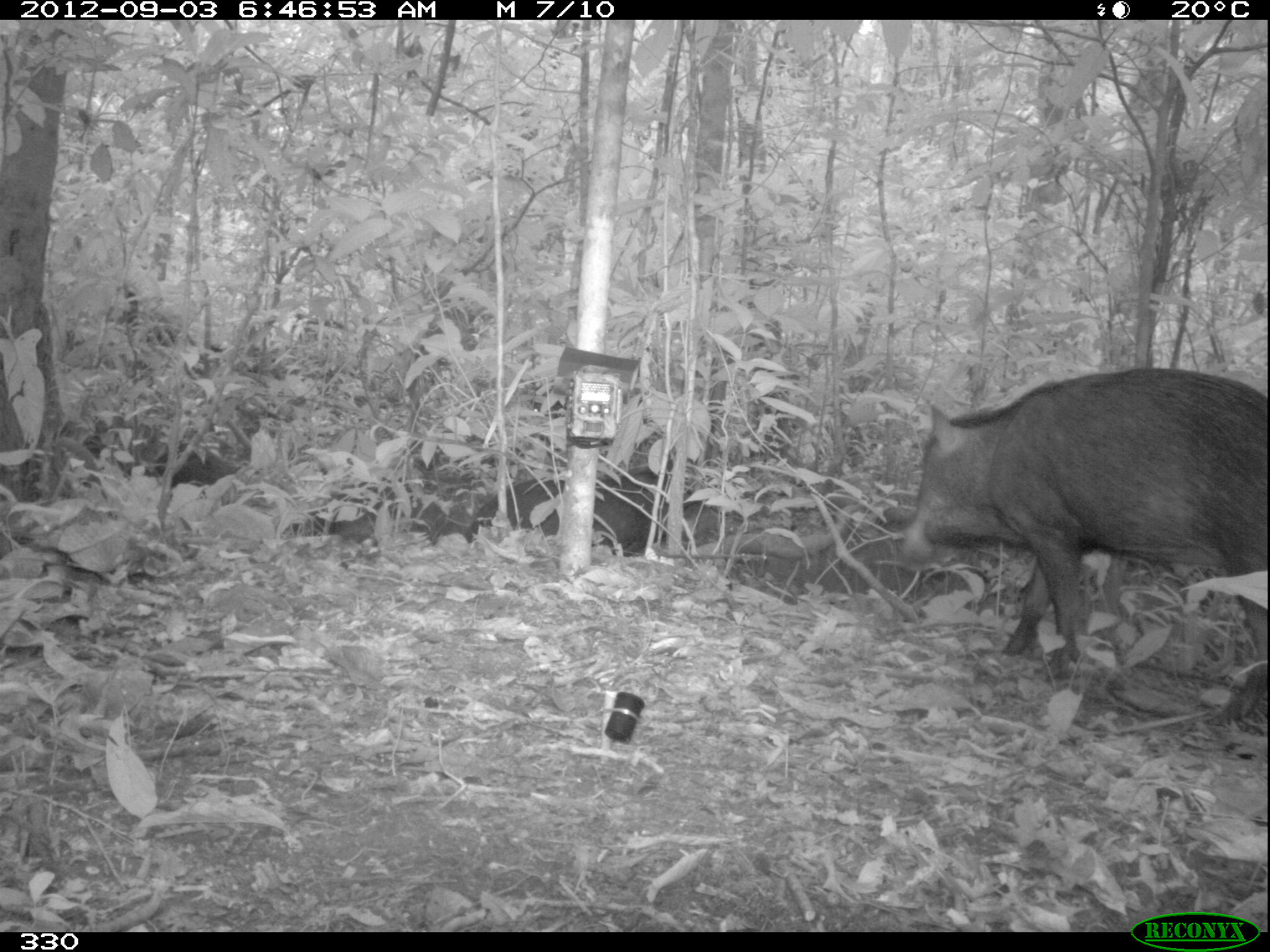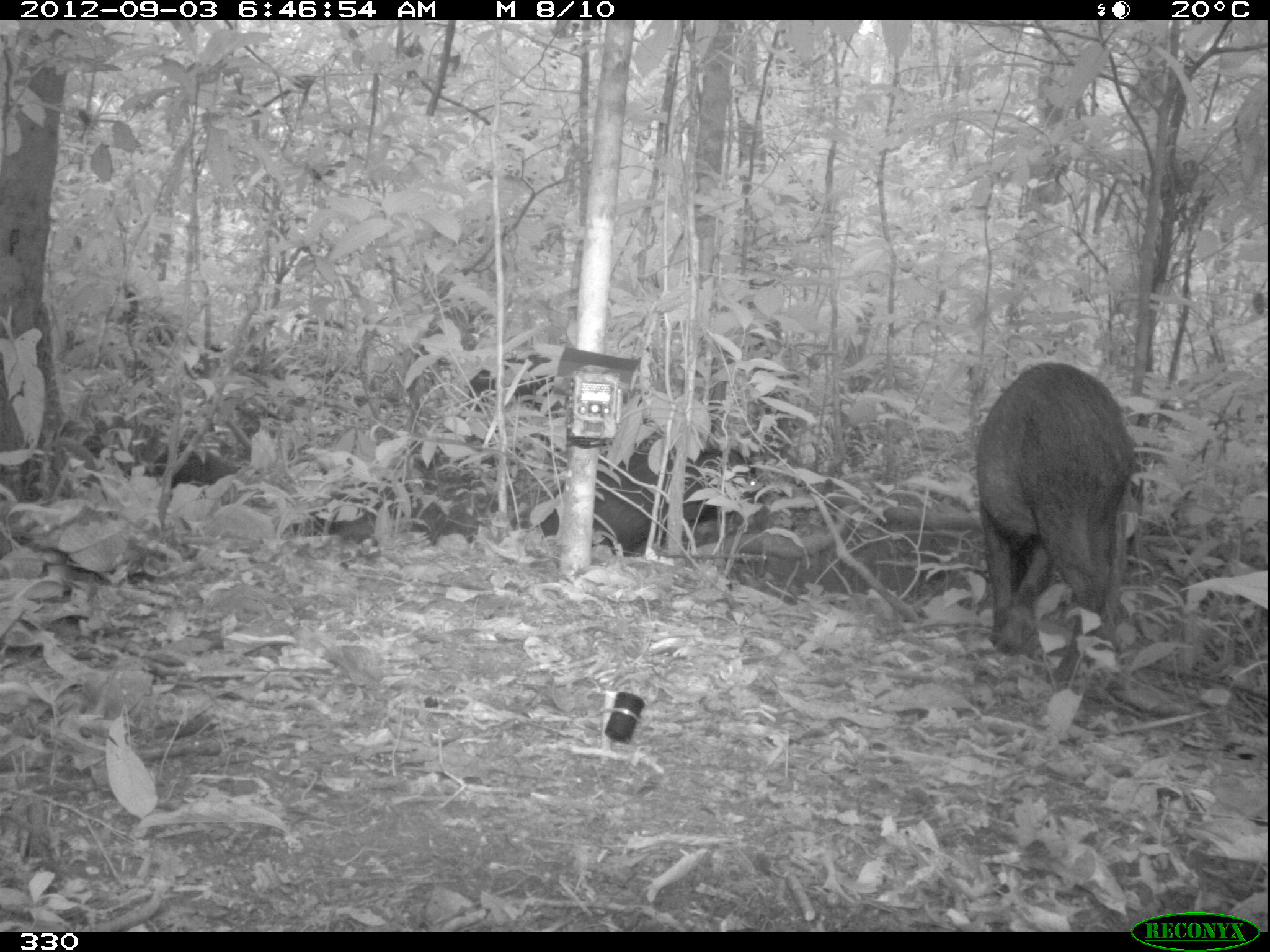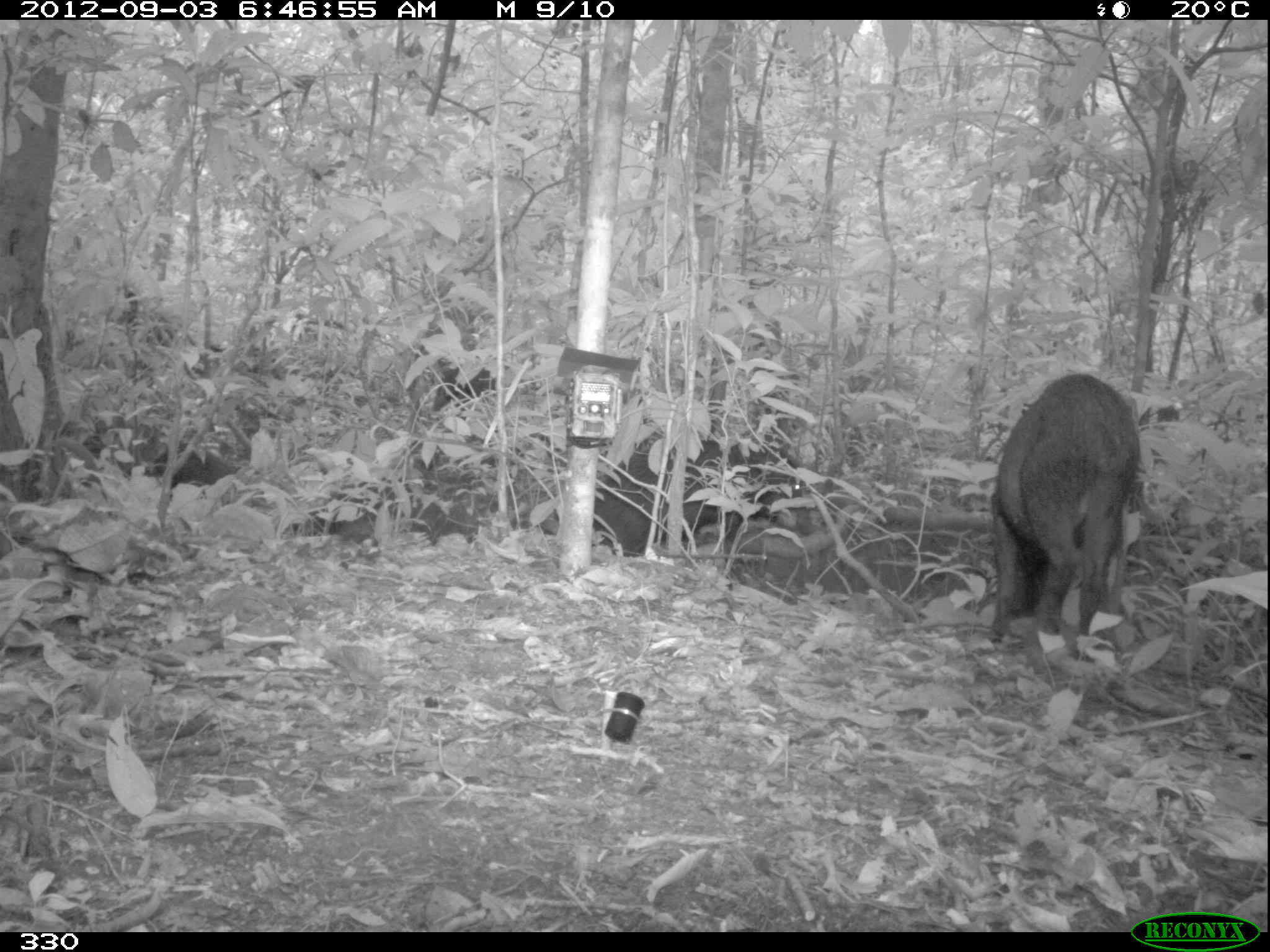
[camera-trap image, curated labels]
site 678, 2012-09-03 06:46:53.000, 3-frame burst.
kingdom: Animalia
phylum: Chordata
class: Mammalia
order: Artiodactyla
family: Tayassuidae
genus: Tayassu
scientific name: Tayassu pecari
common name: white-lipped peccary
Tayassu pecari (white-lipped peccary).